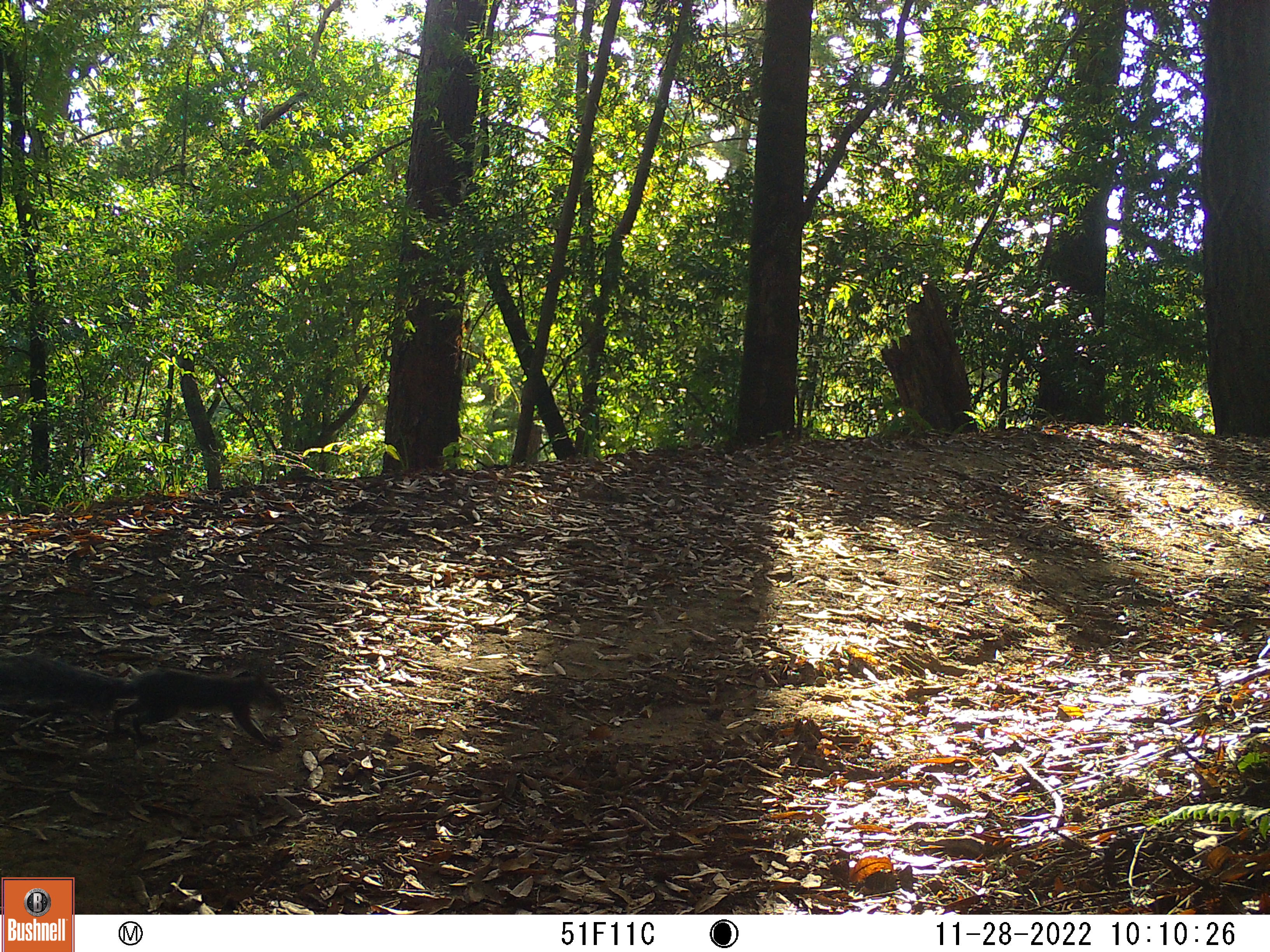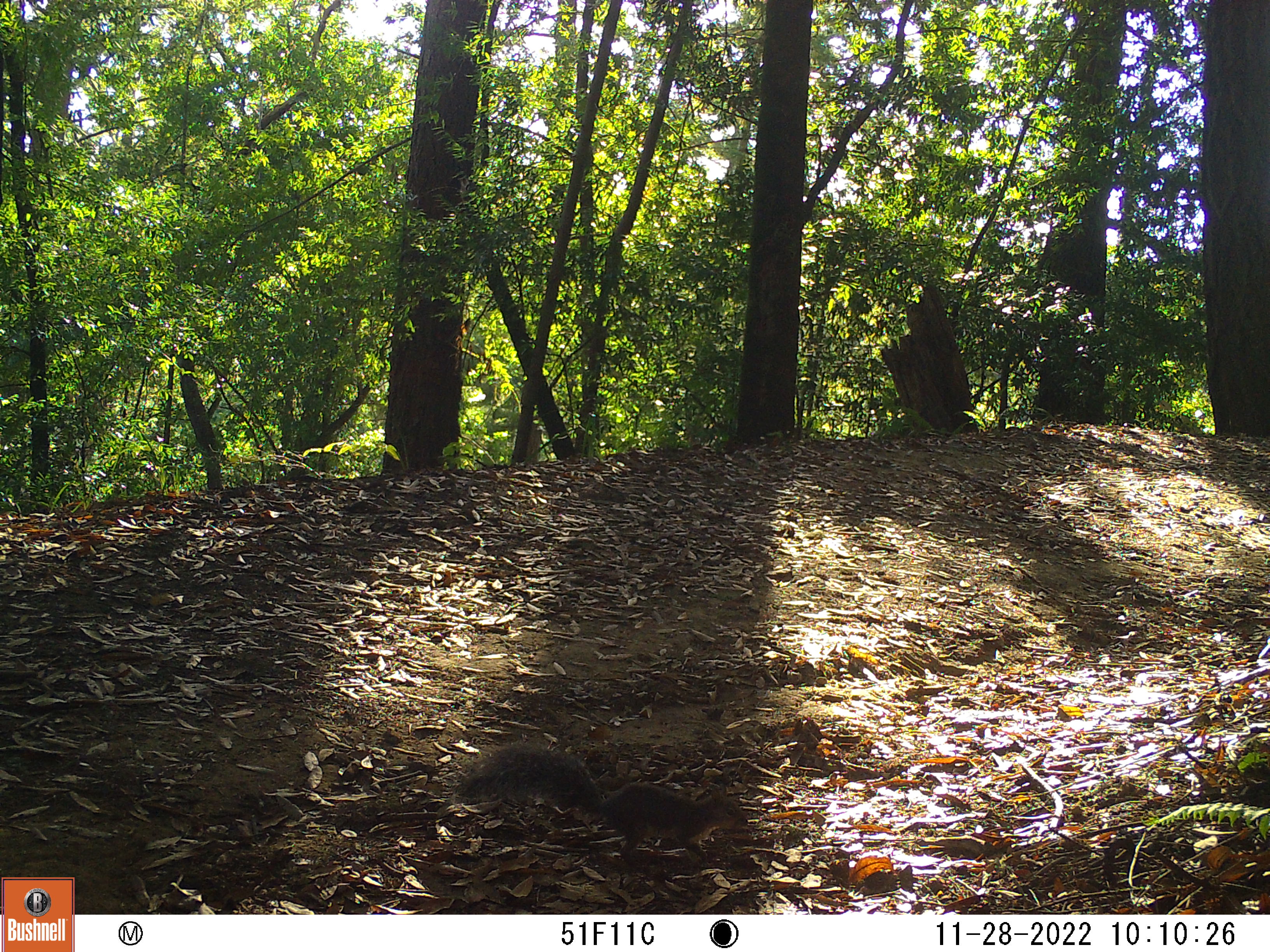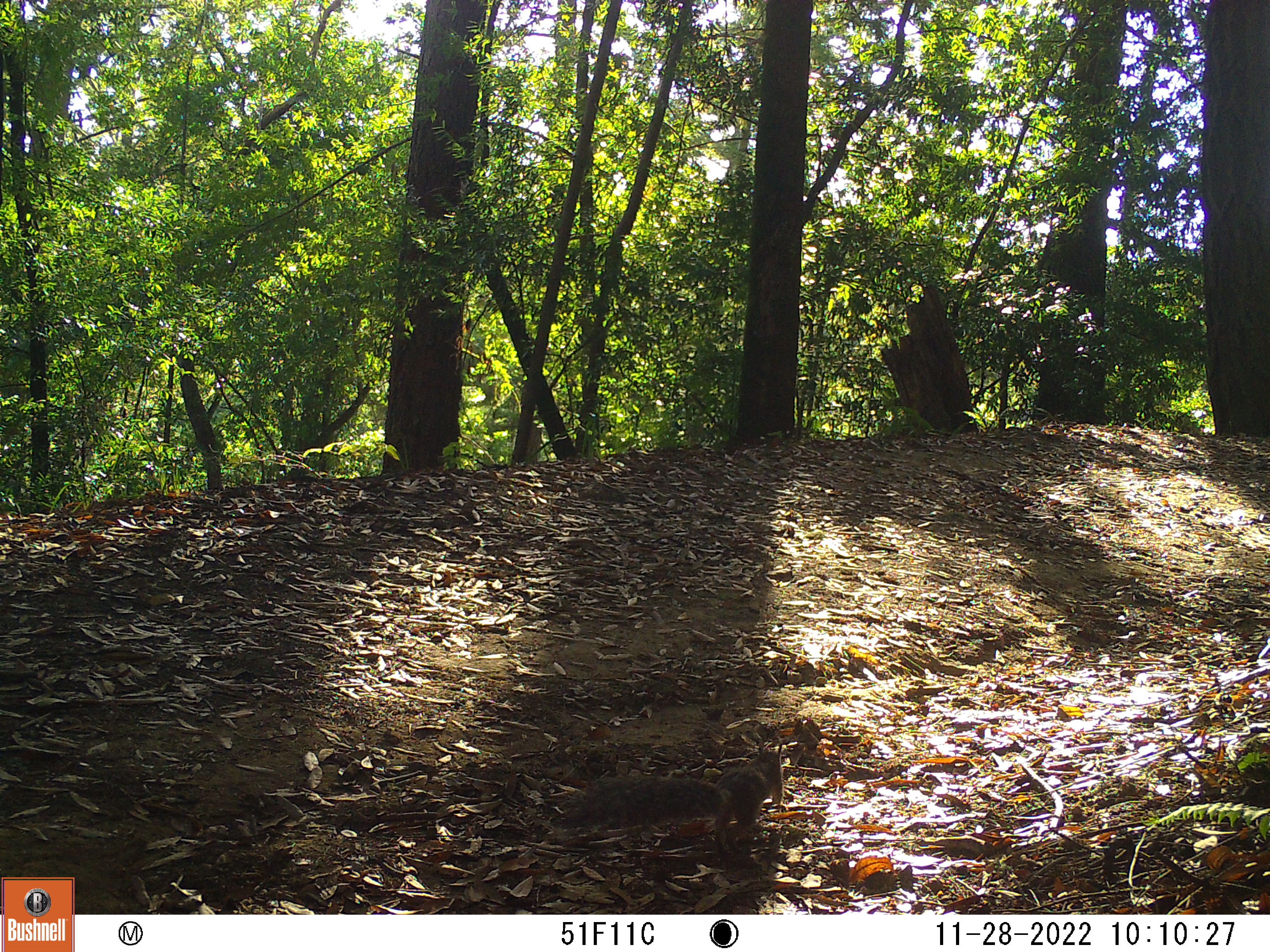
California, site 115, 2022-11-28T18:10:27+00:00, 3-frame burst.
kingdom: Animalia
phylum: Chordata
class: Mammalia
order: Rodentia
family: Sciuridae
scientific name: Sciuridae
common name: squirrel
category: unknown squirrel